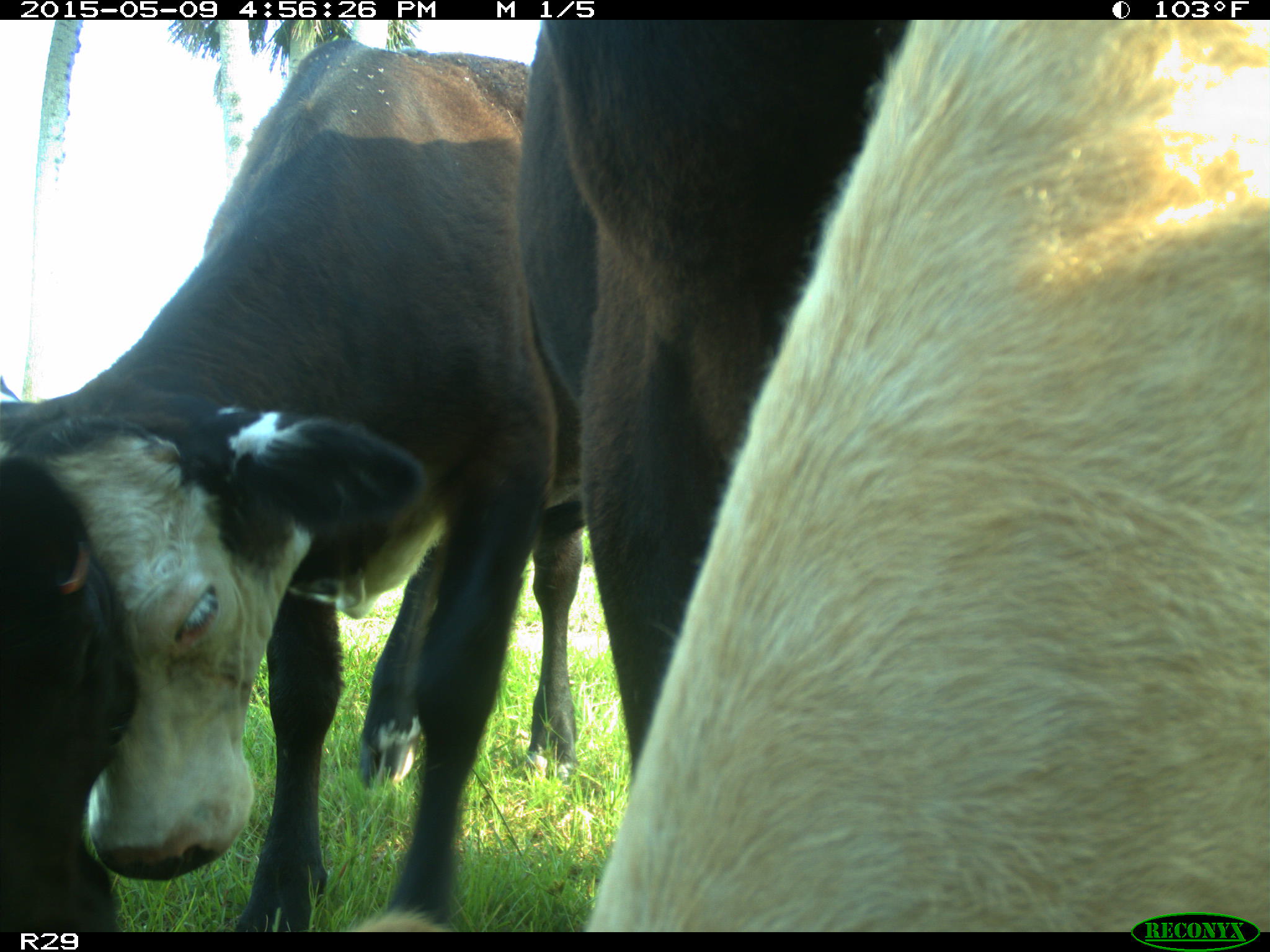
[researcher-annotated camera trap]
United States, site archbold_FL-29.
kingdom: Animalia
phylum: Chordata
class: Mammalia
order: Artiodactyla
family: Bovidae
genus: Bos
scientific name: Bos taurus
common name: domestic cow